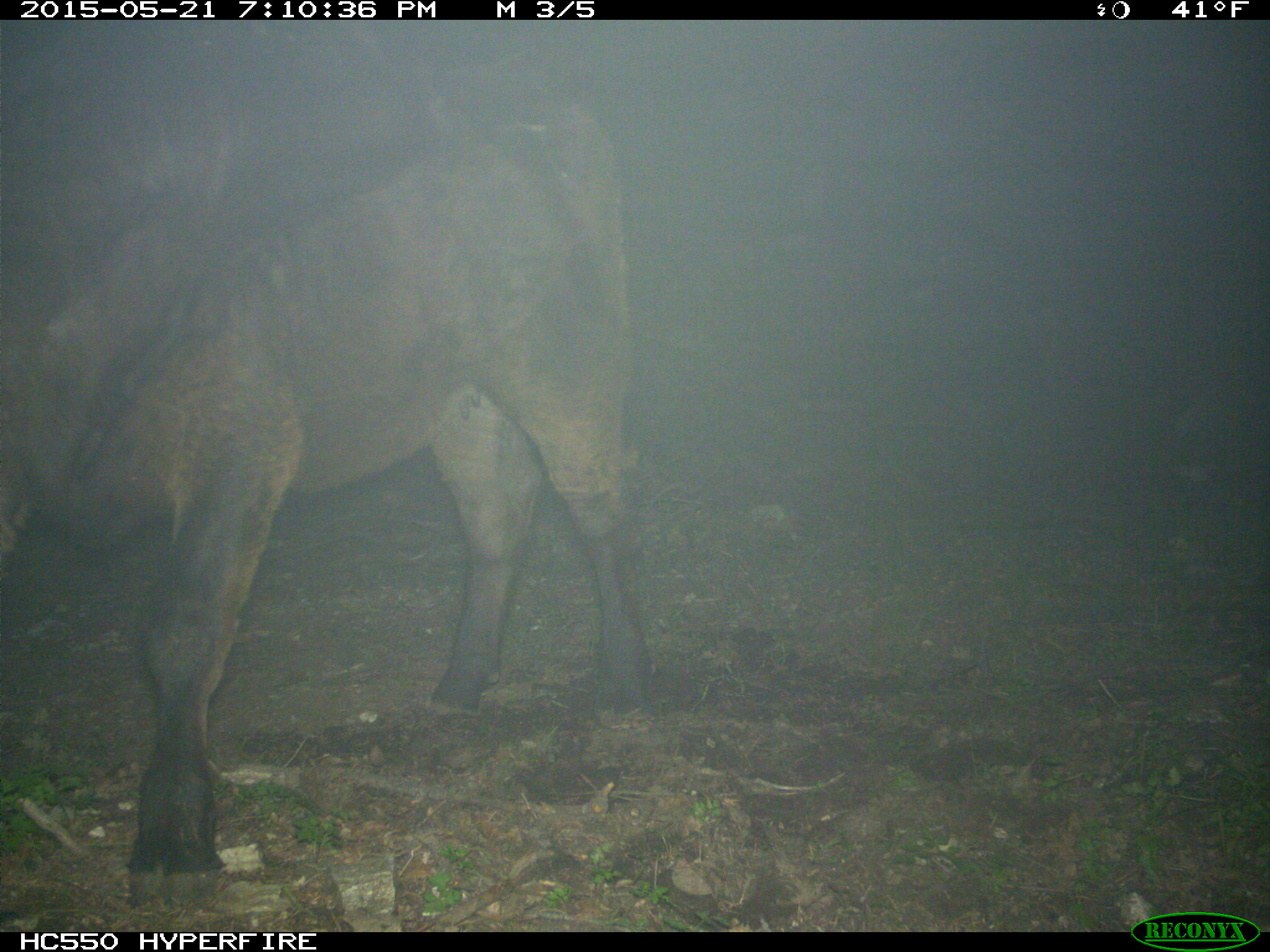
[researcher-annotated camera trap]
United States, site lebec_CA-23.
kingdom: Animalia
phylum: Chordata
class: Mammalia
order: Artiodactyla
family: Bovidae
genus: Bos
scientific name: Bos taurus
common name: domestic cow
Bos taurus (domestic cow).